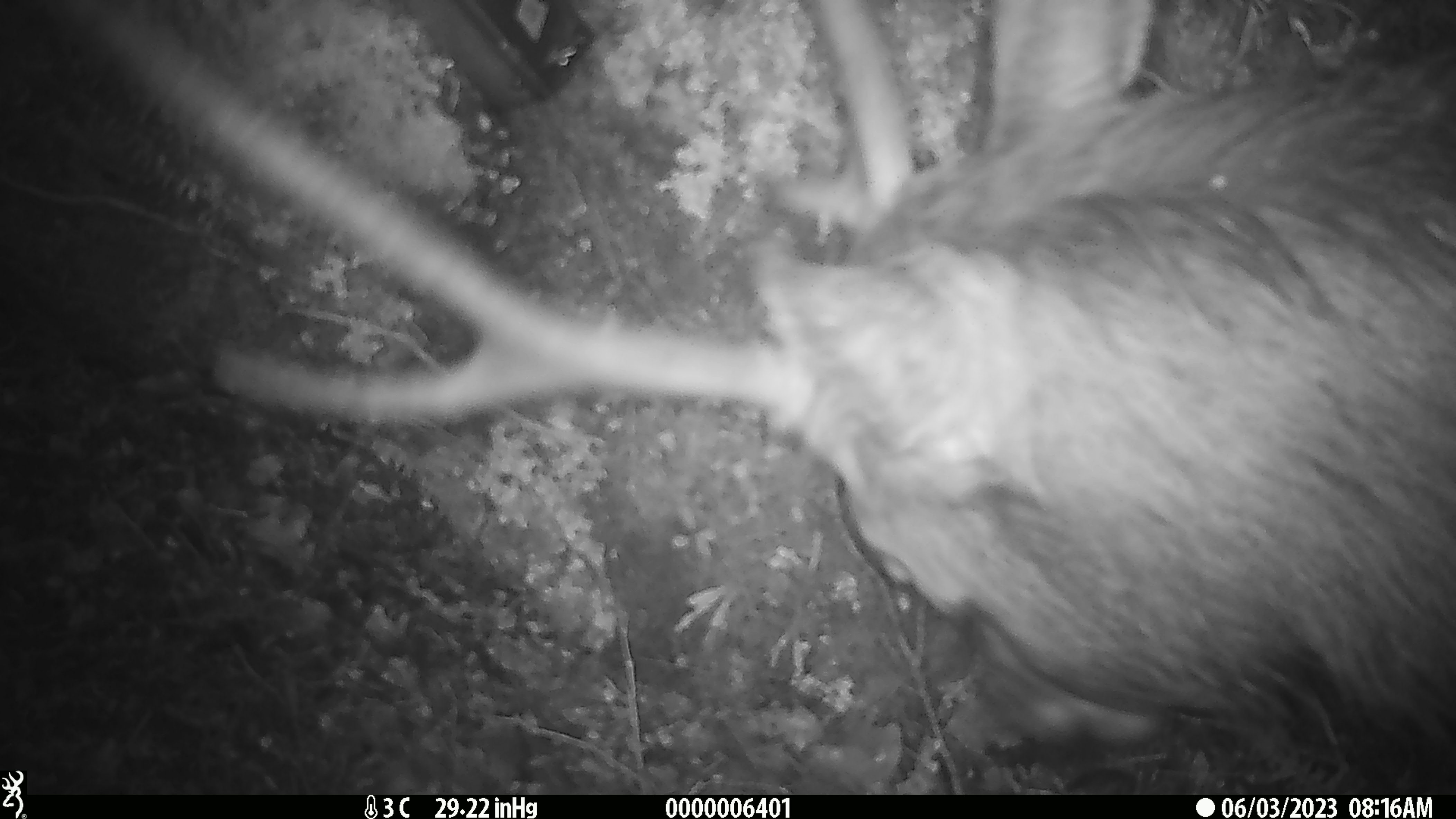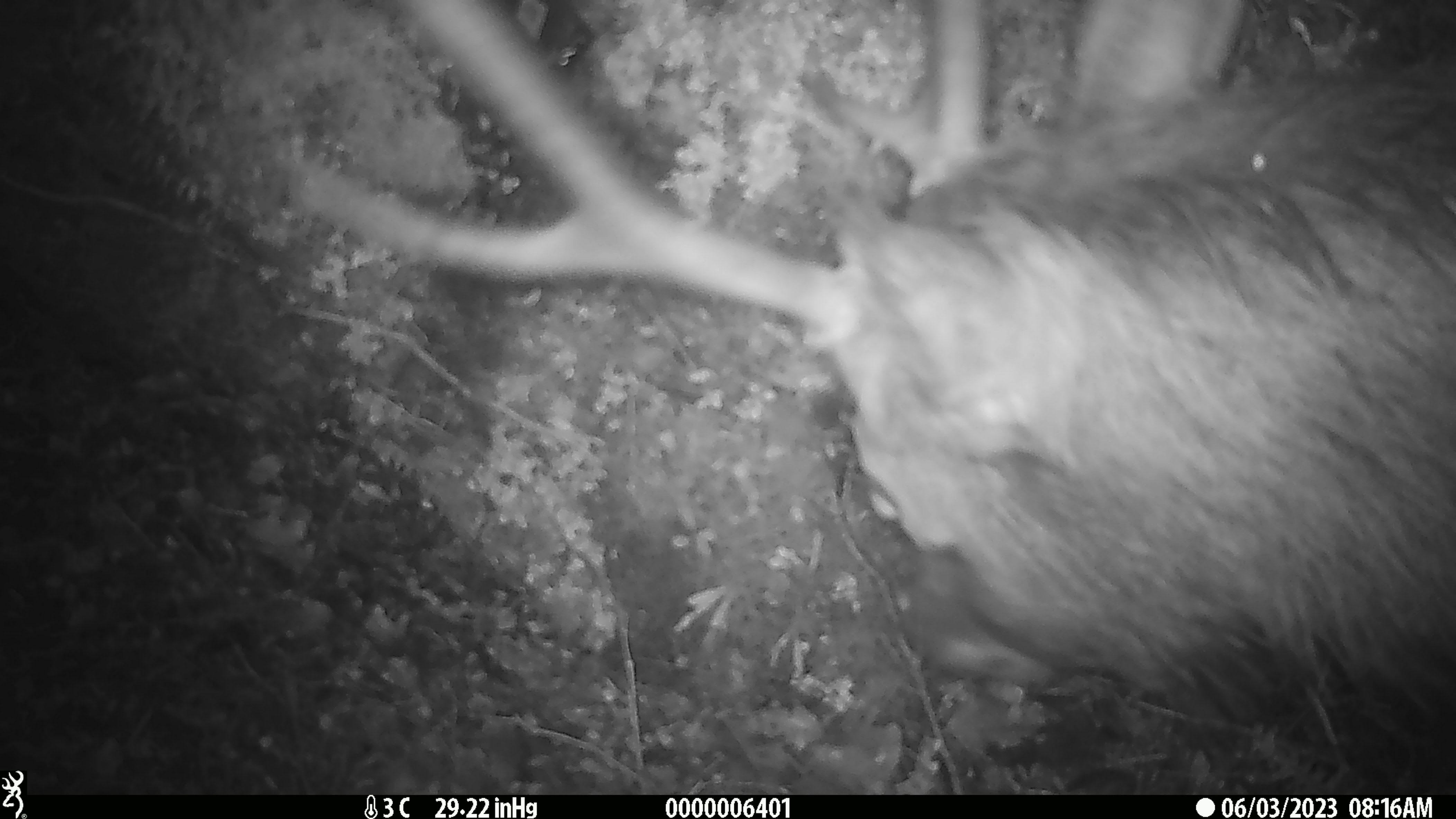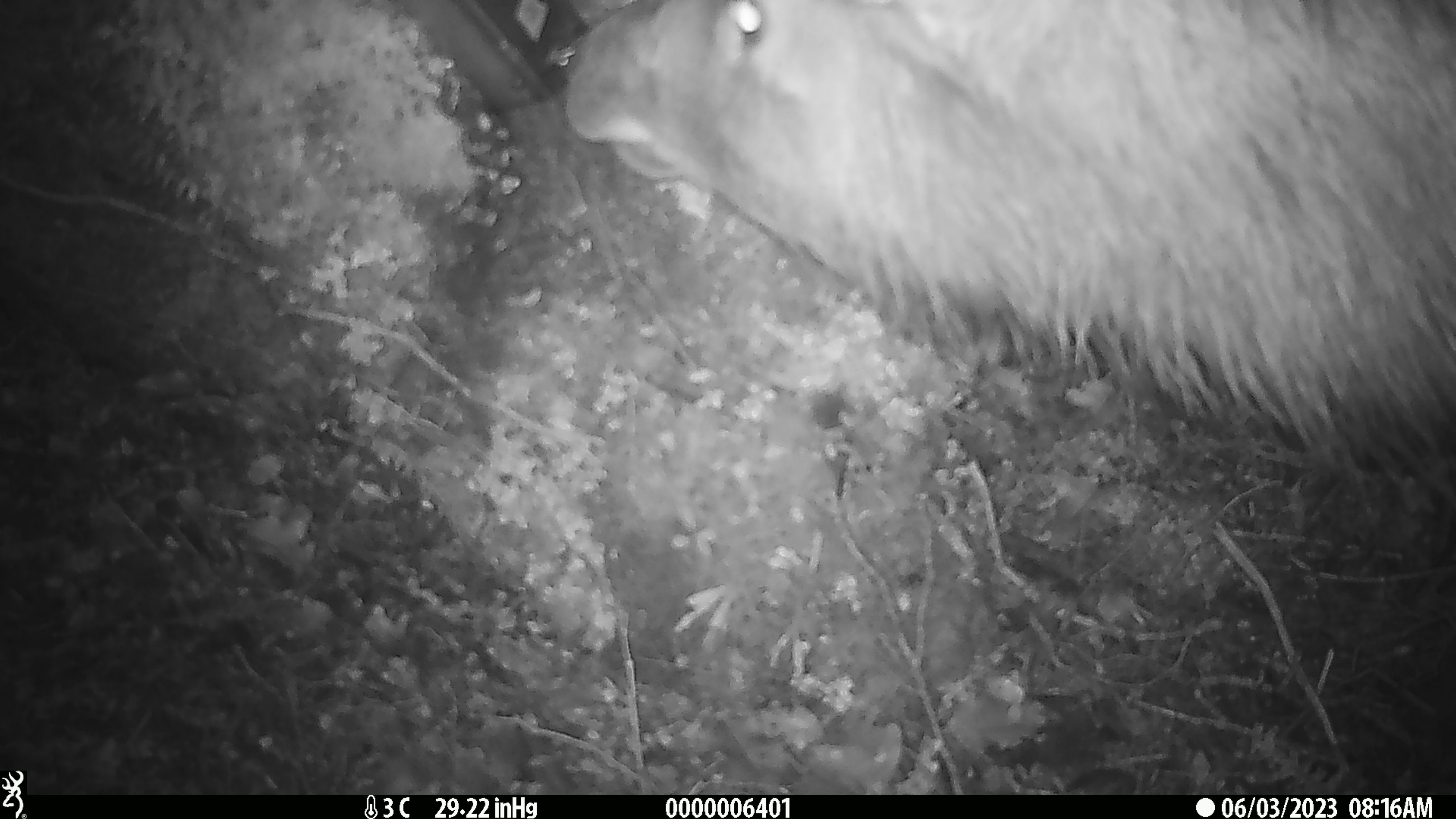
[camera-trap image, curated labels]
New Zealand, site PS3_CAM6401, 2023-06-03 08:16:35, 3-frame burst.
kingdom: Animalia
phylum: Chordata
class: Mammalia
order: Artiodactyla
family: Cervidae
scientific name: Cervidae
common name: deer